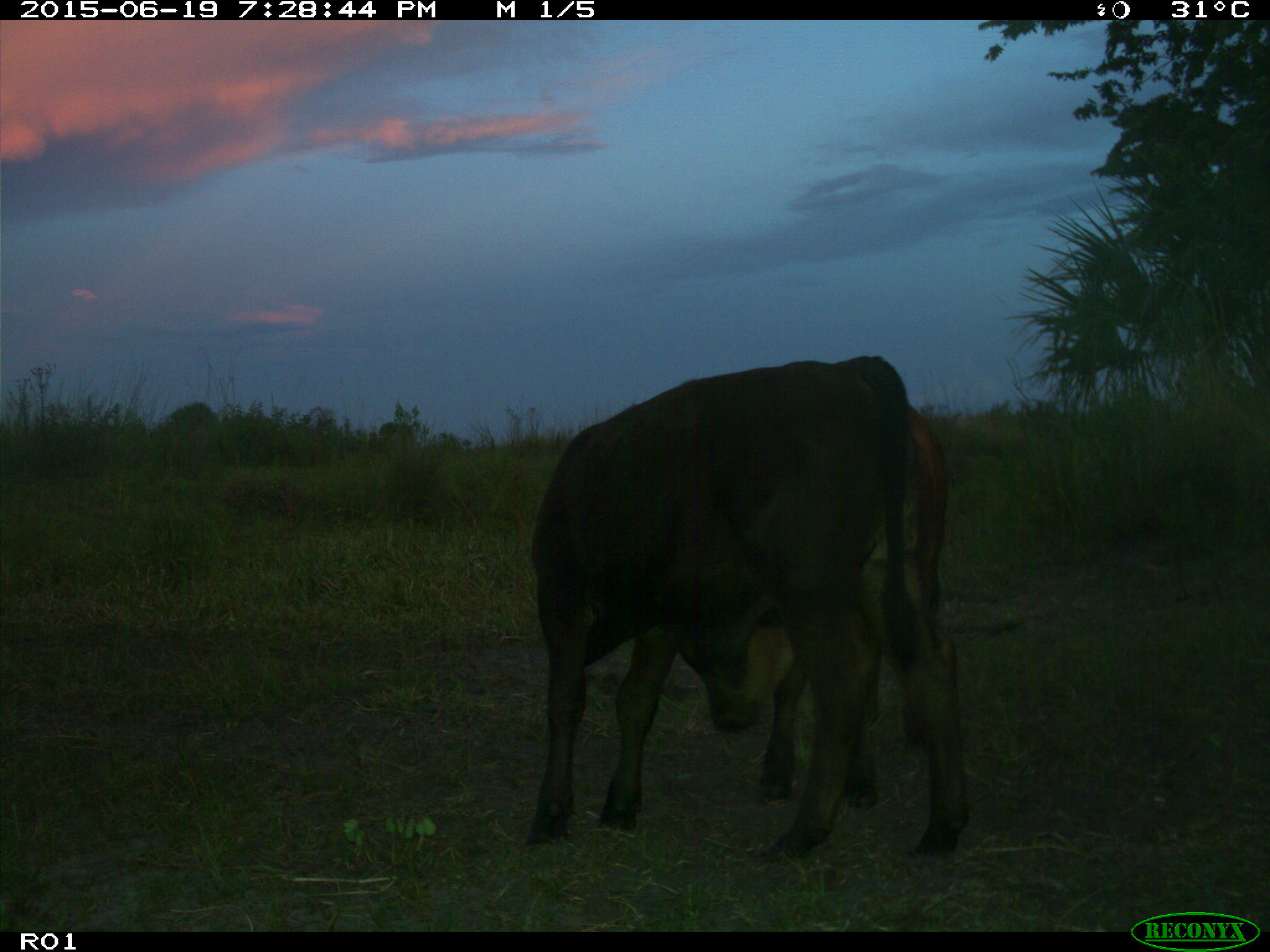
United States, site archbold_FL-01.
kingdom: Animalia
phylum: Chordata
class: Mammalia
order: Artiodactyla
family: Bovidae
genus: Bos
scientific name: Bos taurus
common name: domestic cow